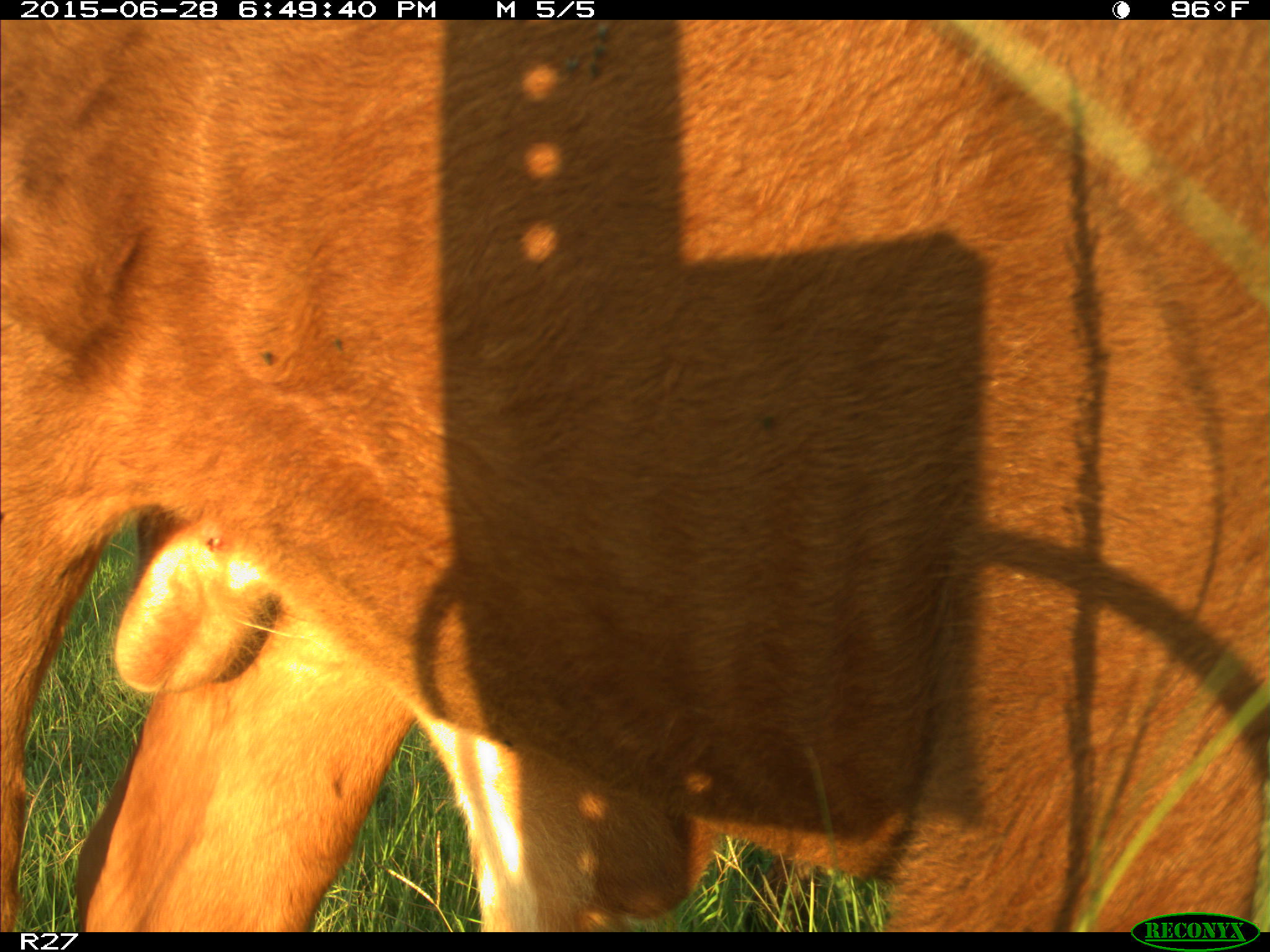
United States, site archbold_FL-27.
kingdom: Animalia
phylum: Chordata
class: Mammalia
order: Artiodactyla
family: Bovidae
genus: Bos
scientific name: Bos taurus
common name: domestic cow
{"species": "Bos taurus (domestic cow)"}